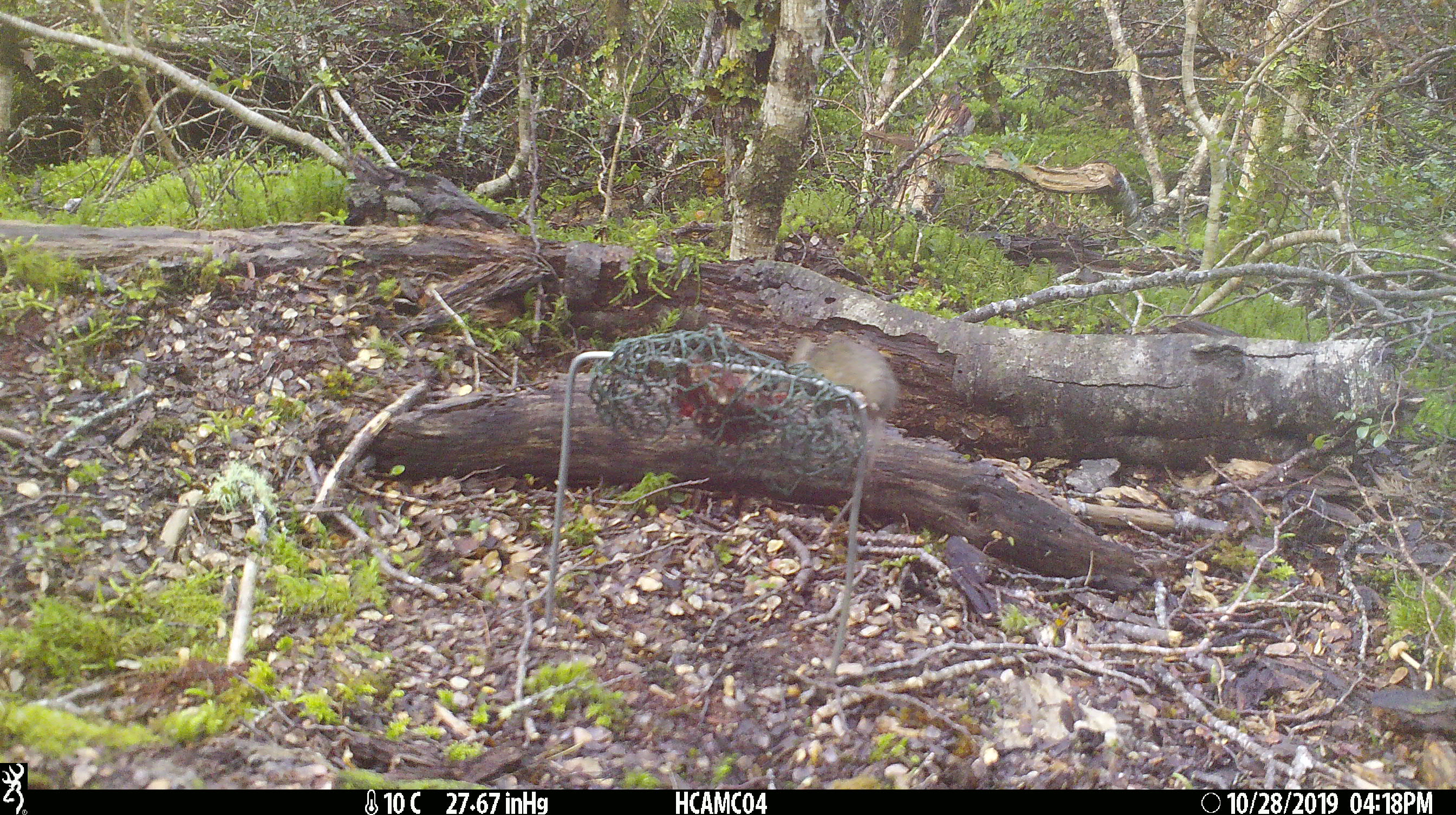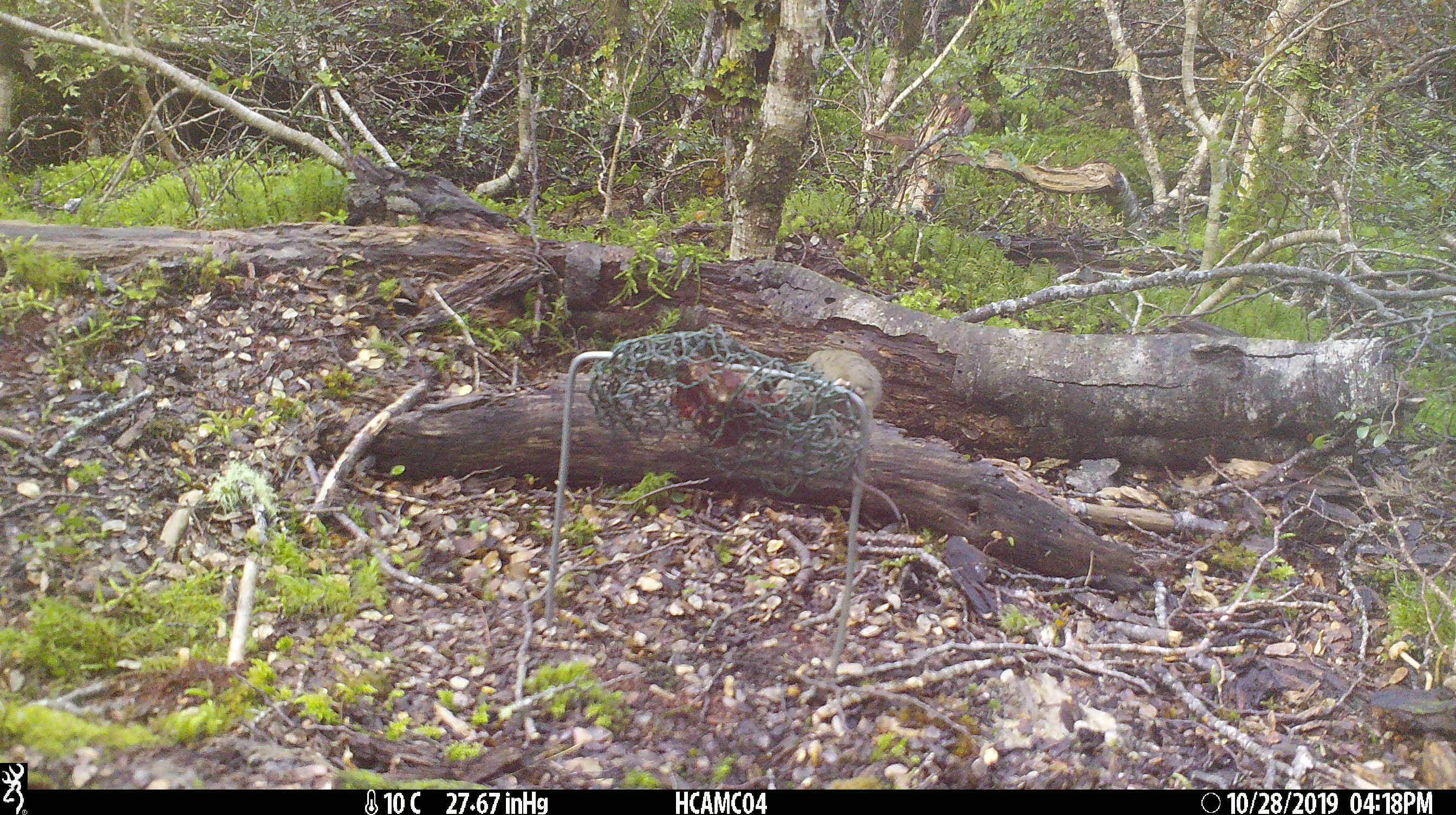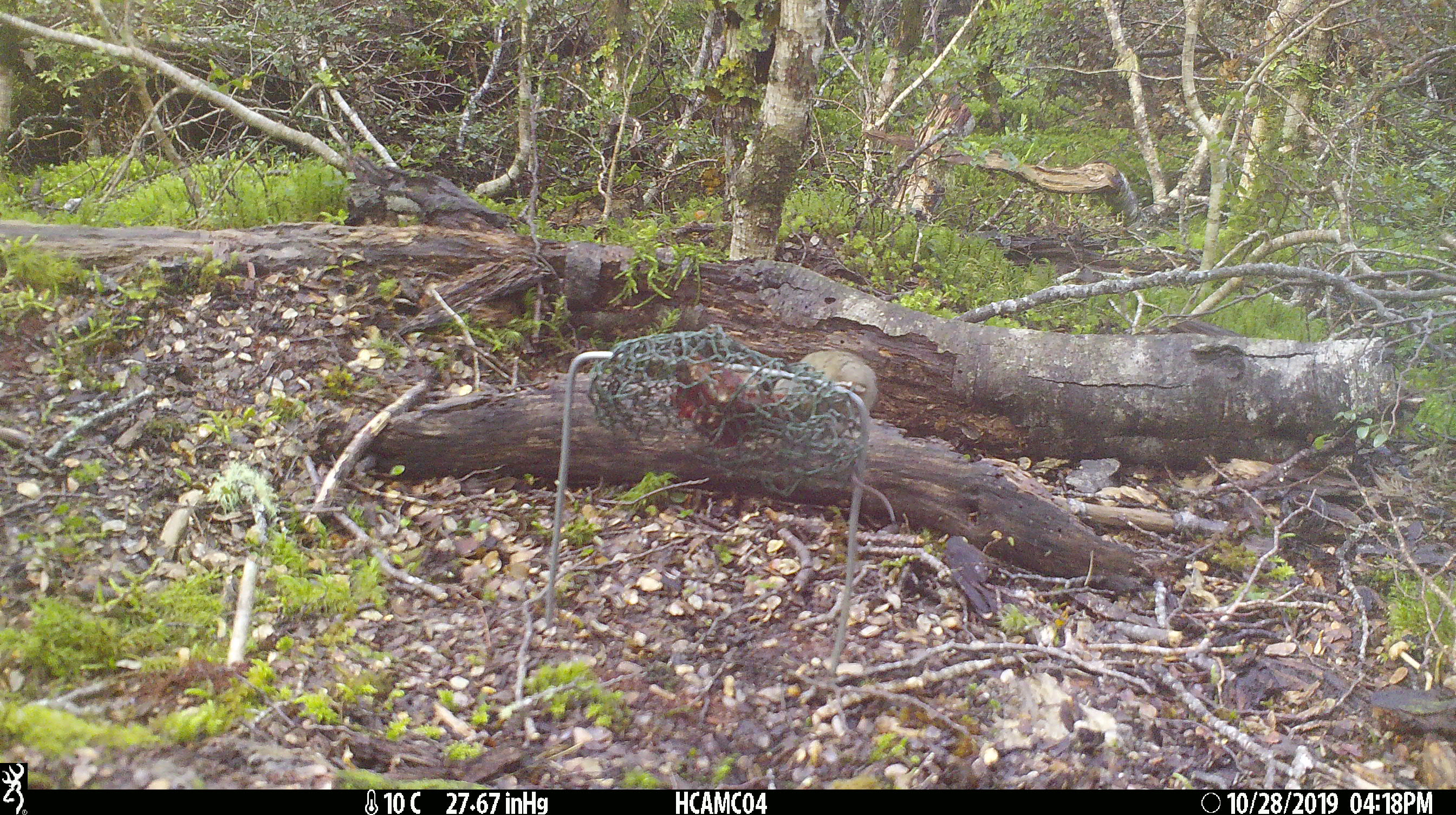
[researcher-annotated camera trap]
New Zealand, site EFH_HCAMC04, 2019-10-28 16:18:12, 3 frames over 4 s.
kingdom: Animalia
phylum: Chordata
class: Mammalia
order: Rodentia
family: Muridae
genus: Mus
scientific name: Mus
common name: mouse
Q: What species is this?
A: Mouse (Mus).